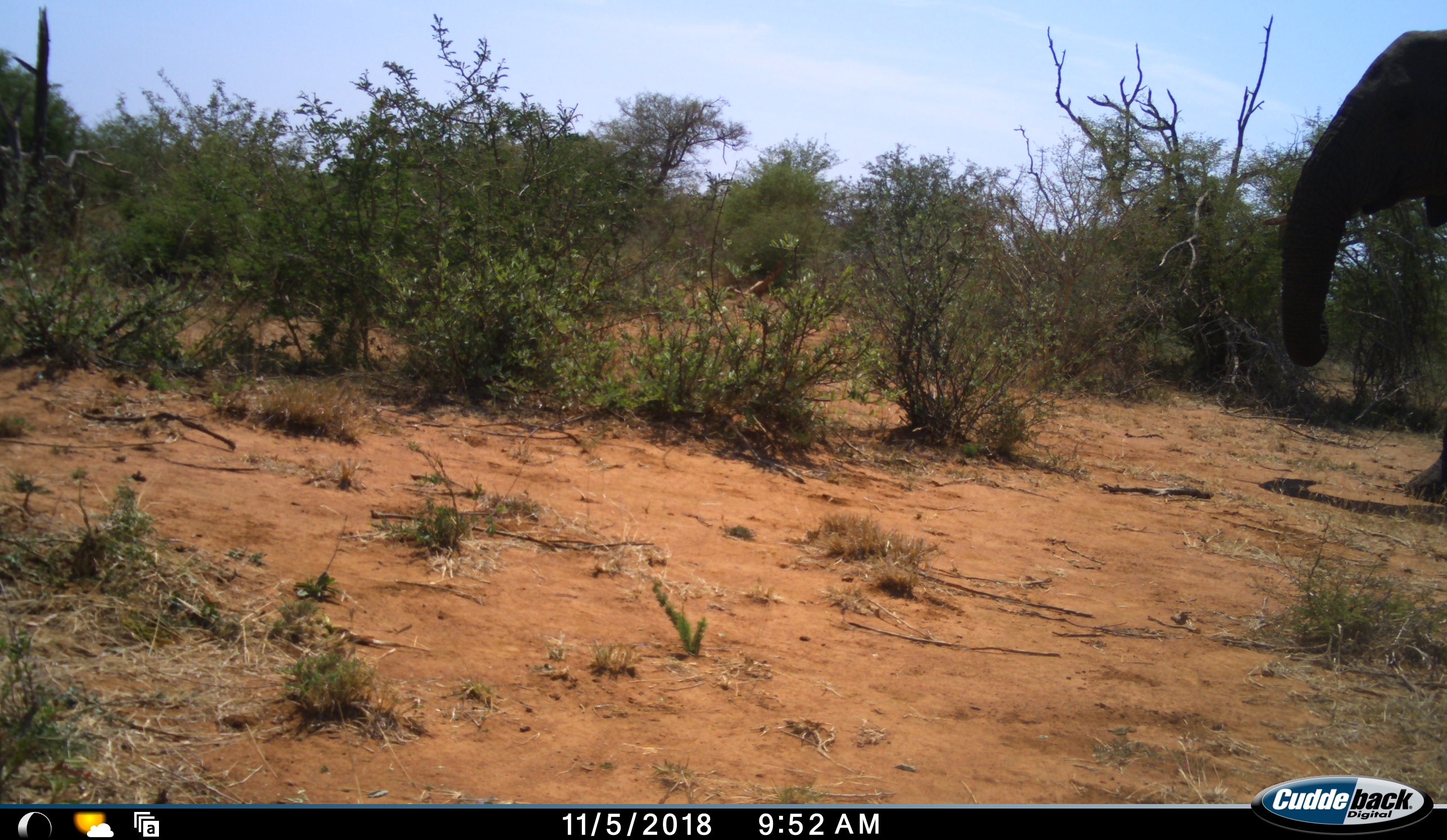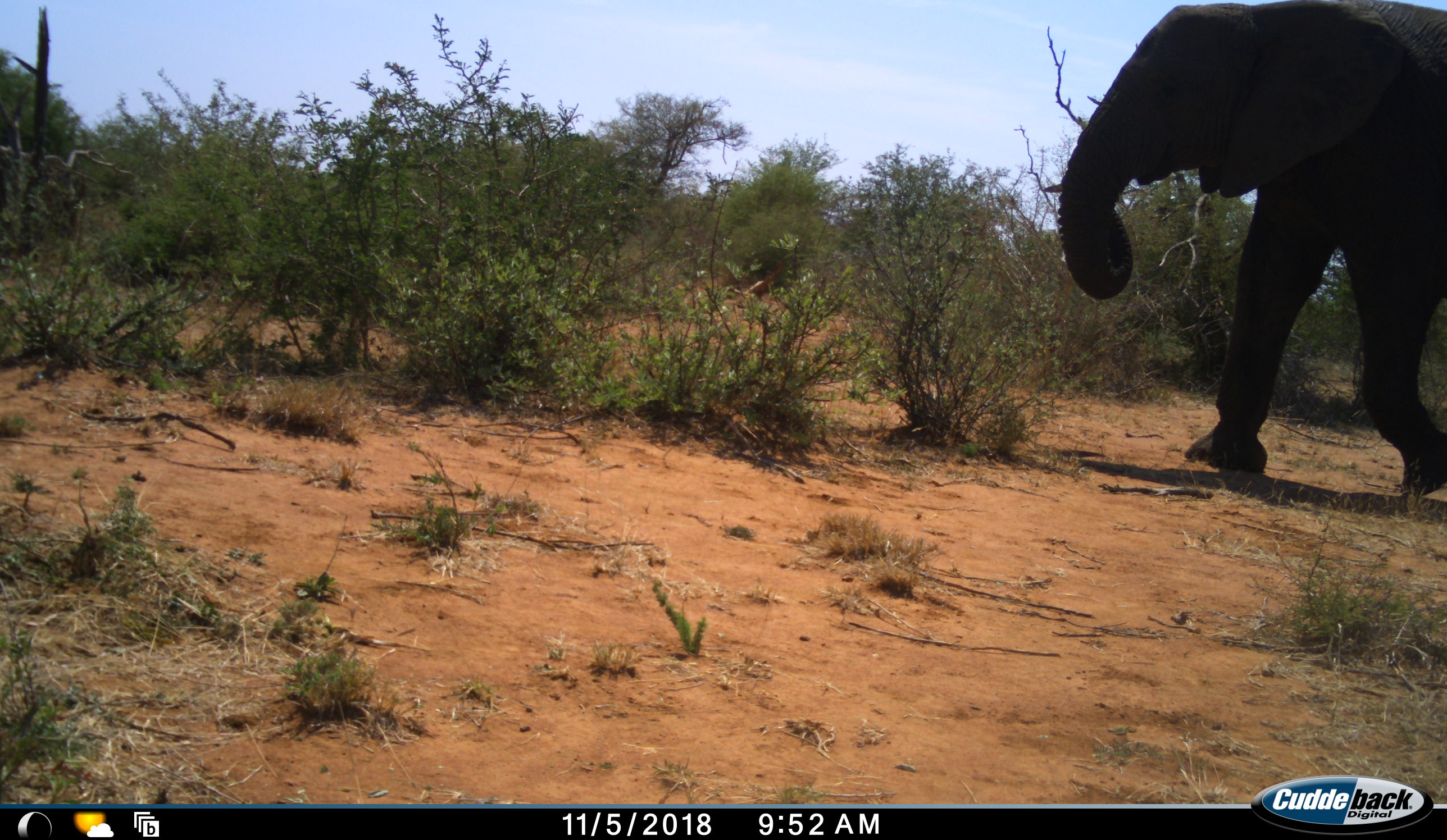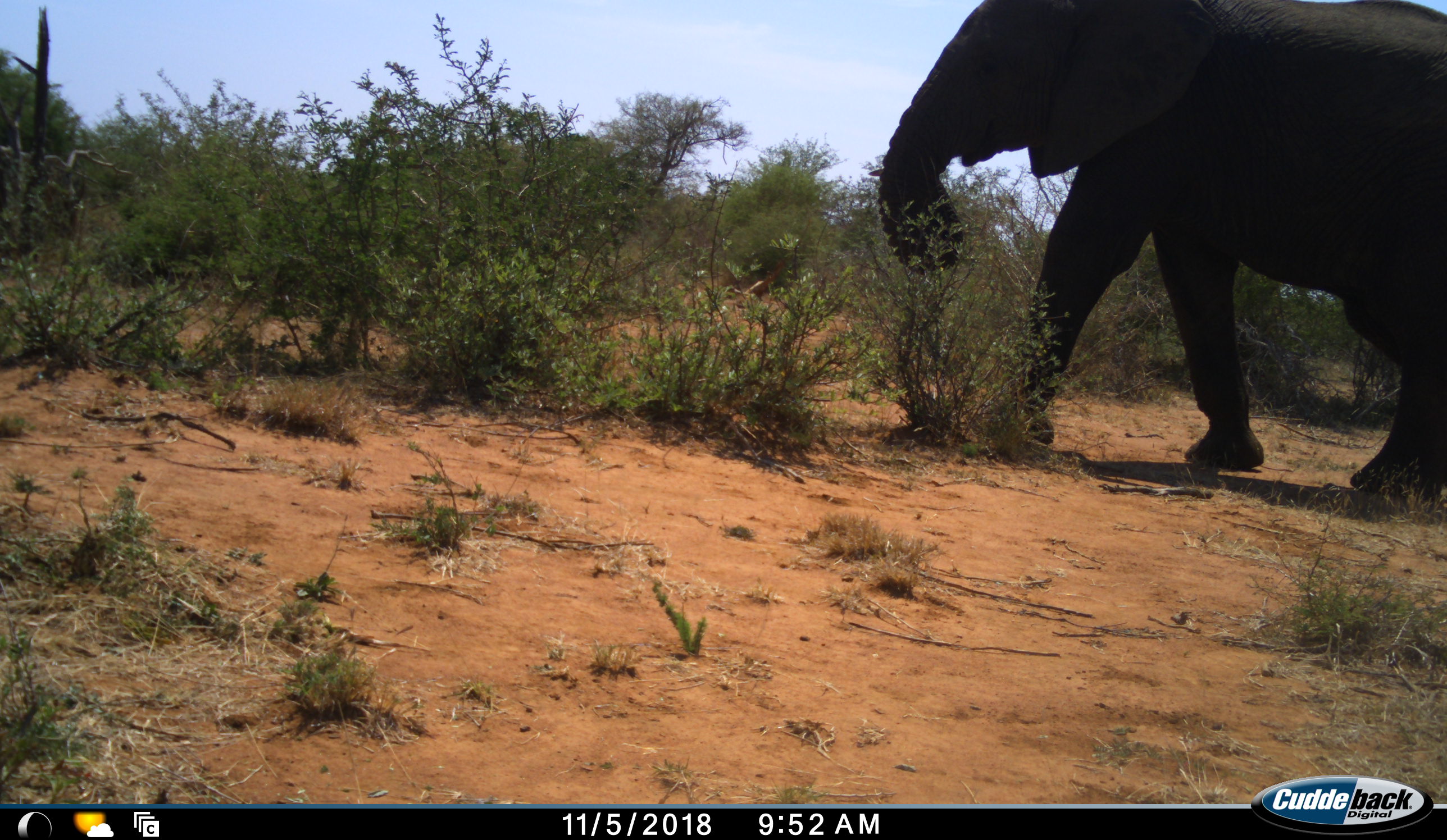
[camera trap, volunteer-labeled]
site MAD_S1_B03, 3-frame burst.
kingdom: Animalia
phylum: Chordata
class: Mammalia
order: Proboscidea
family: Elephantidae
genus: Loxodonta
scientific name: Loxodonta africana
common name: african bush elephant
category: elephant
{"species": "elephant (african bush elephant) (Loxodonta africana)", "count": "1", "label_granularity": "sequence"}